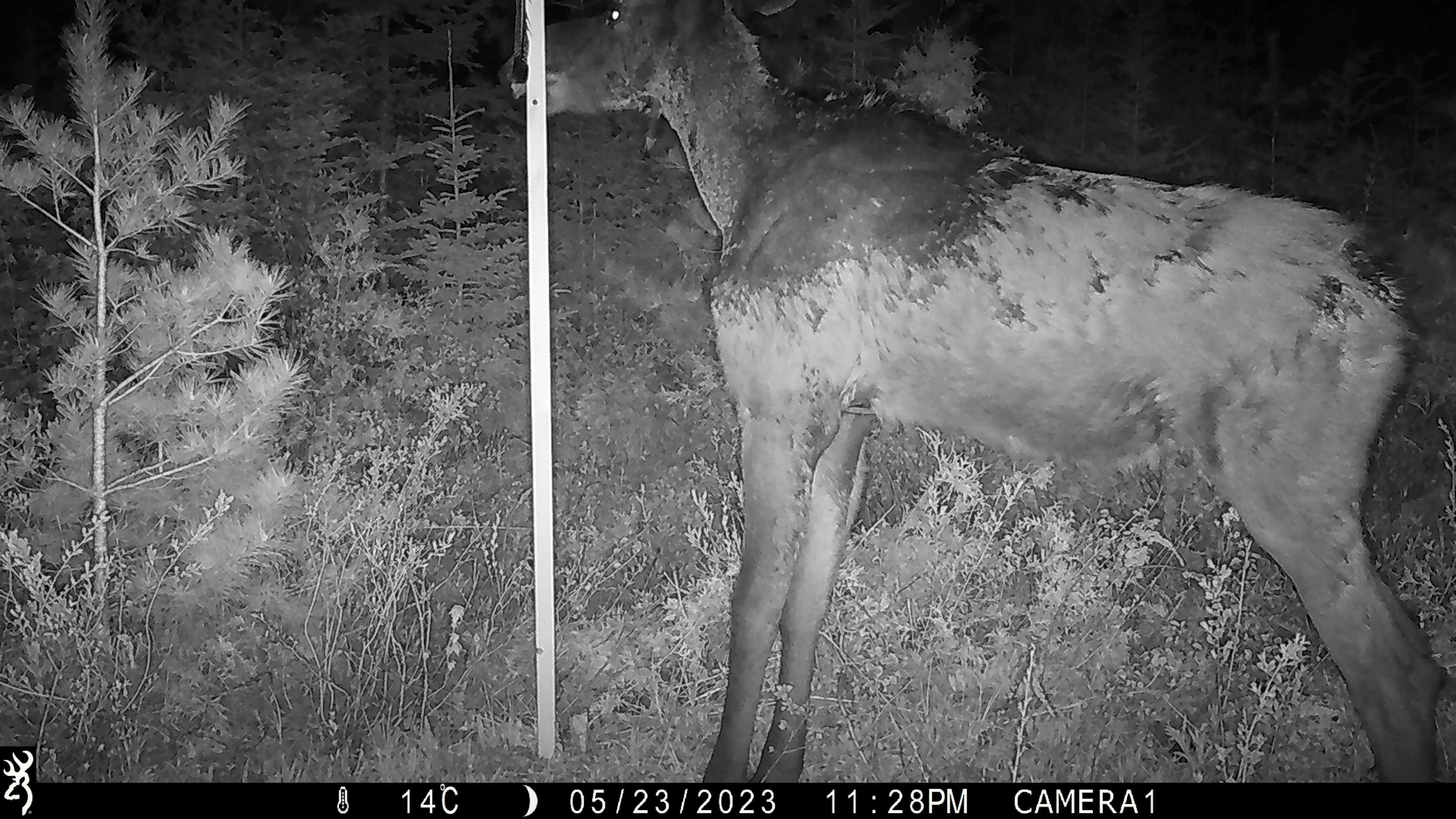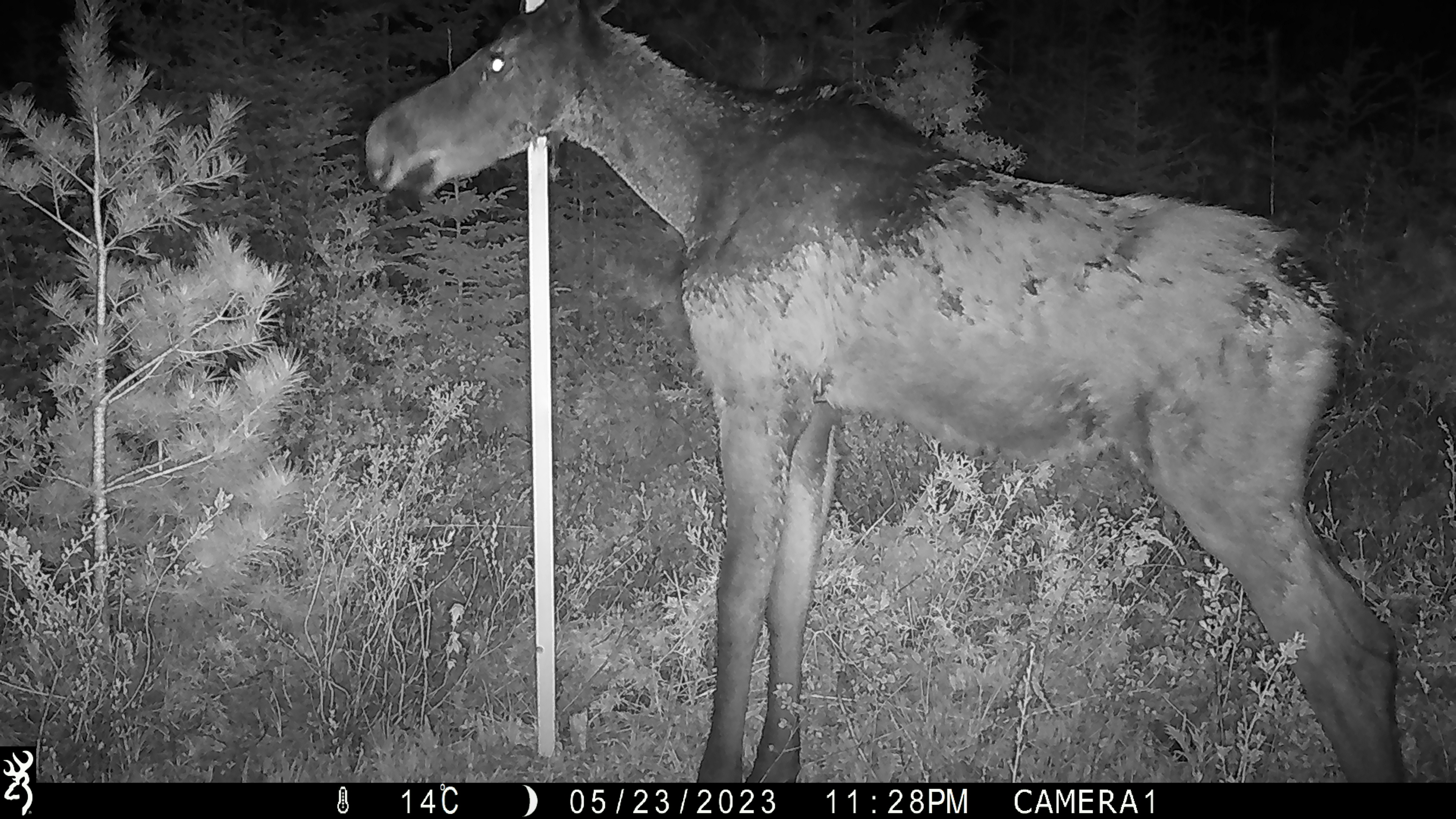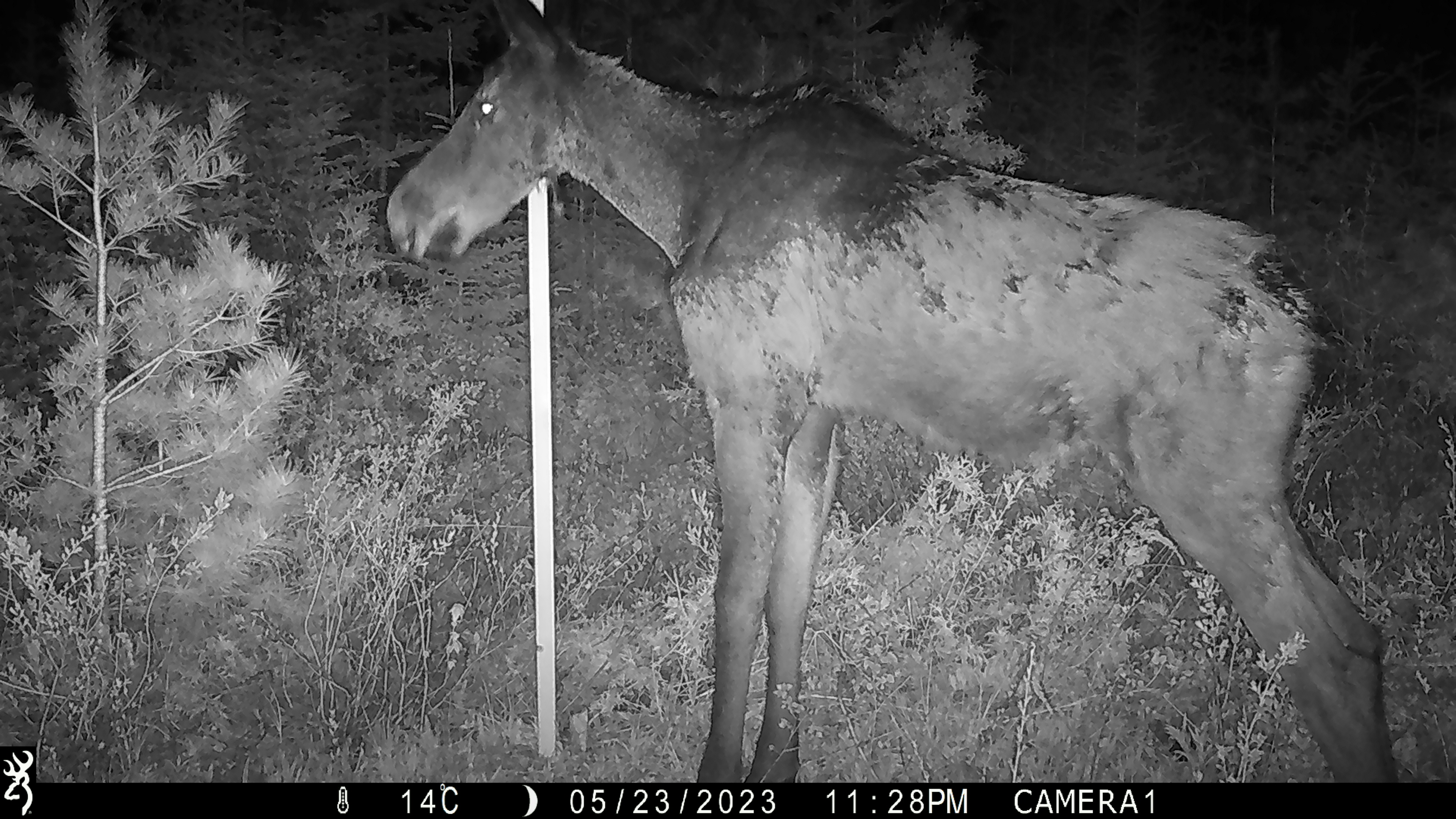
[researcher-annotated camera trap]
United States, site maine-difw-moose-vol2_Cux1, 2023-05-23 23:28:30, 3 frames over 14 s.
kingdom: Animalia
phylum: Chordata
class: Mammalia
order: Artiodactyla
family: Cervidae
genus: Alces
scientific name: Alces alces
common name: moose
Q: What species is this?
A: Moose (Alces alces).